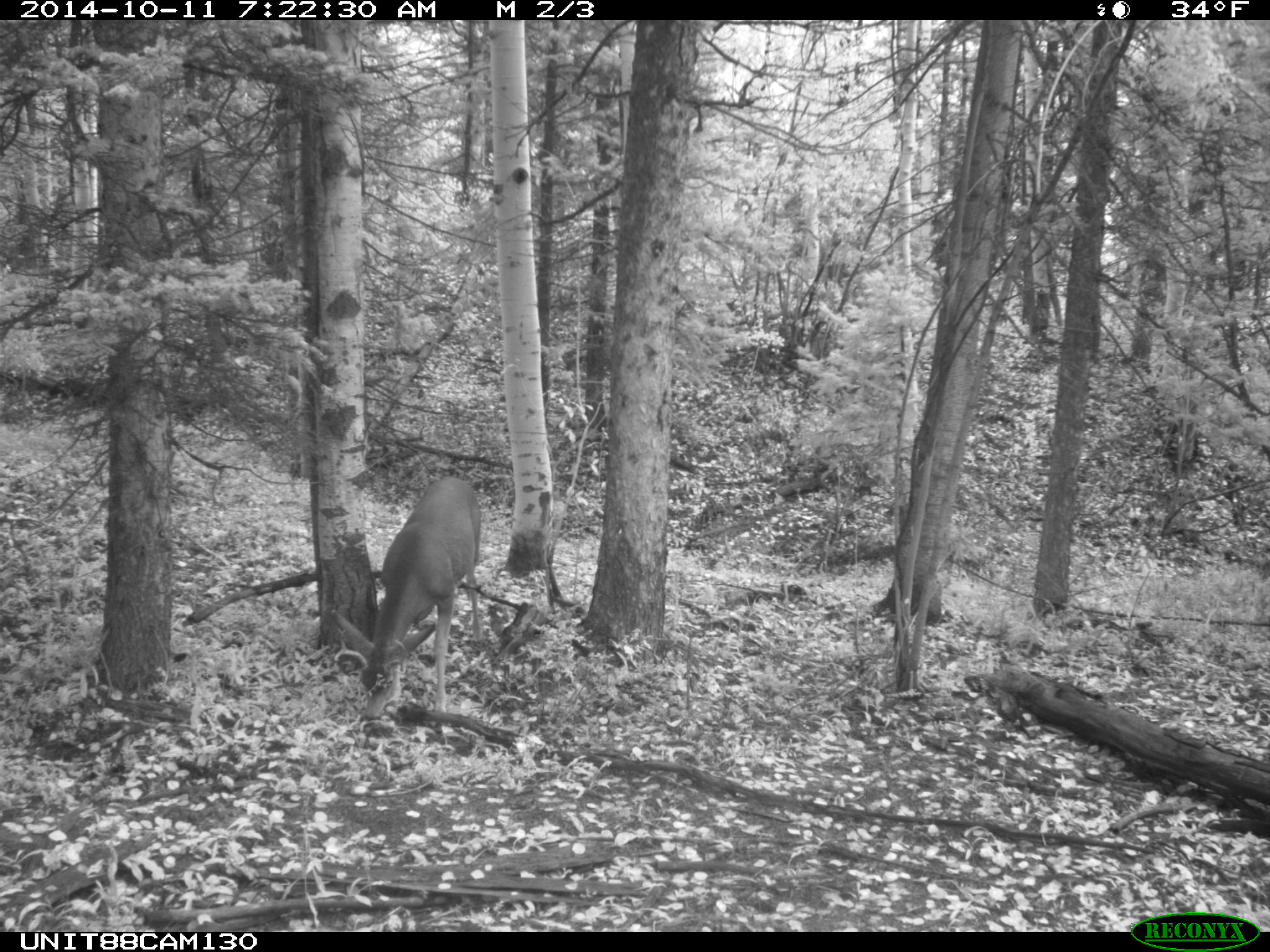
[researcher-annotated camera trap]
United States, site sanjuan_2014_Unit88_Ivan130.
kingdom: Animalia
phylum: Chordata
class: Mammalia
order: Artiodactyla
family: Cervidae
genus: Odocoileus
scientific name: Odocoileus hemionus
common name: mule deer